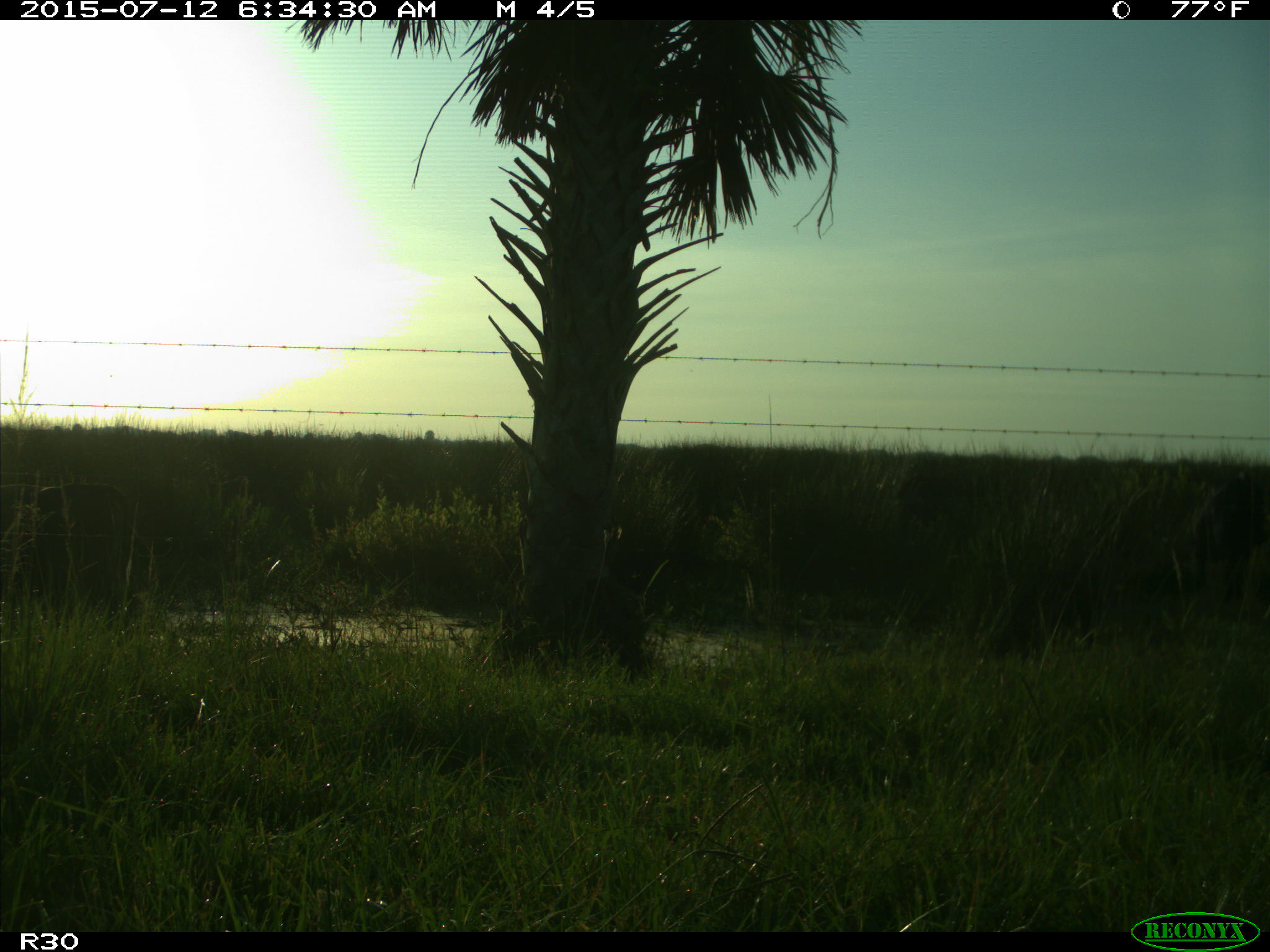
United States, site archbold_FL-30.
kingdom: Animalia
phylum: Chordata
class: Mammalia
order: Artiodactyla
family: Bovidae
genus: Bos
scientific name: Bos taurus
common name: domestic cow